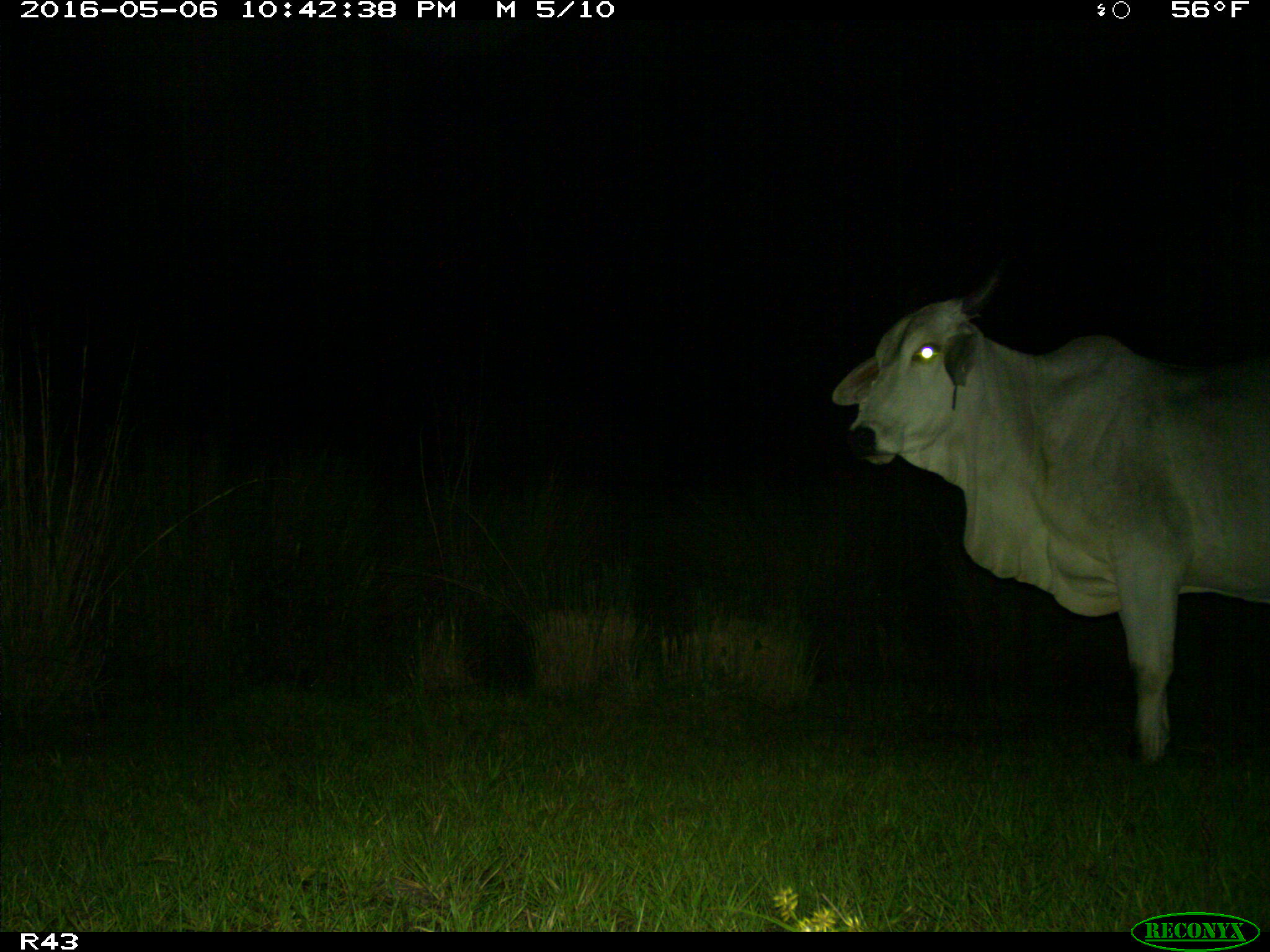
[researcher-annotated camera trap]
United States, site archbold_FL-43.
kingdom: Animalia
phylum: Chordata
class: Mammalia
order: Artiodactyla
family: Bovidae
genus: Bos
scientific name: Bos taurus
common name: domestic cow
Bos taurus (domestic cow).